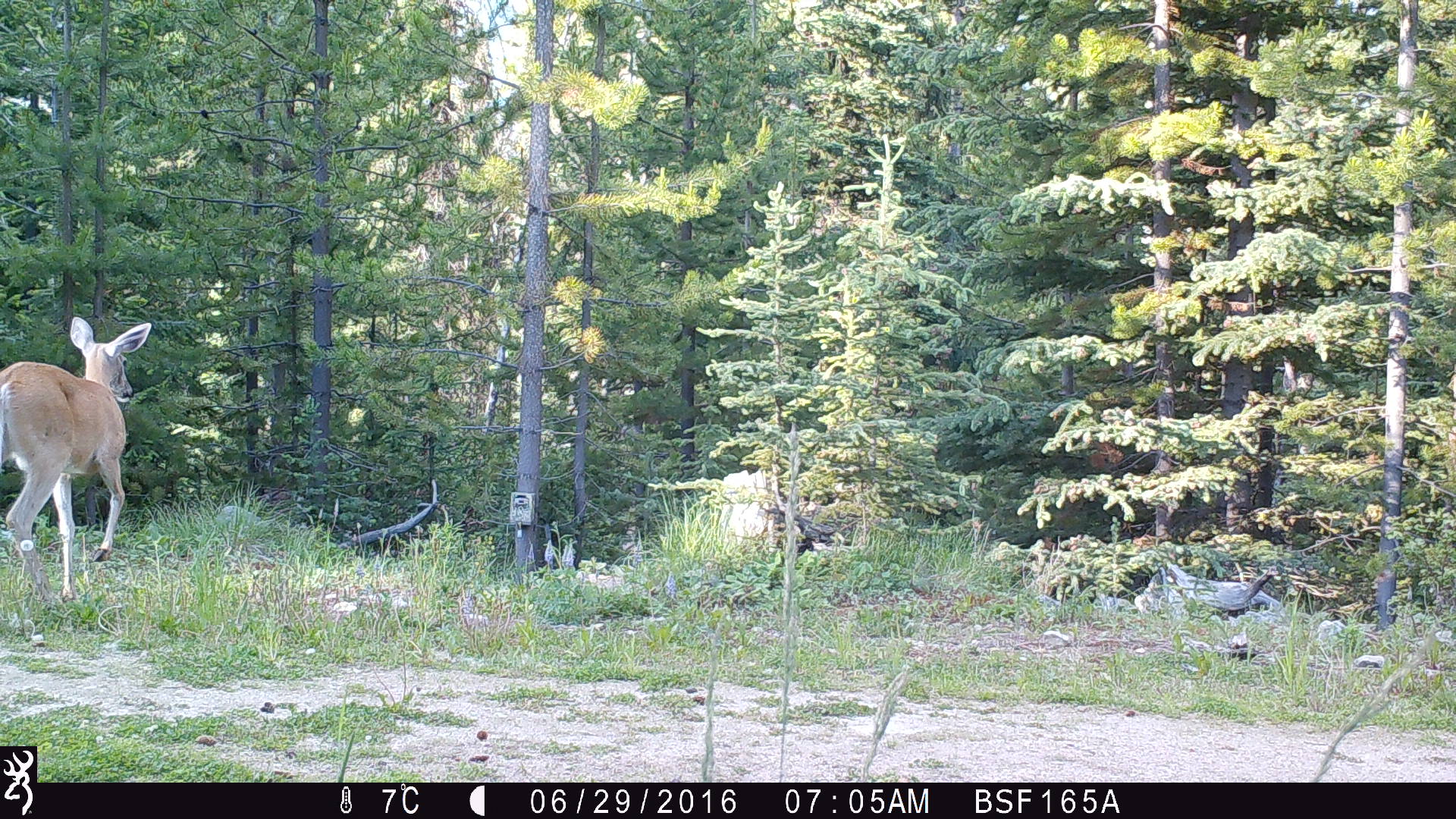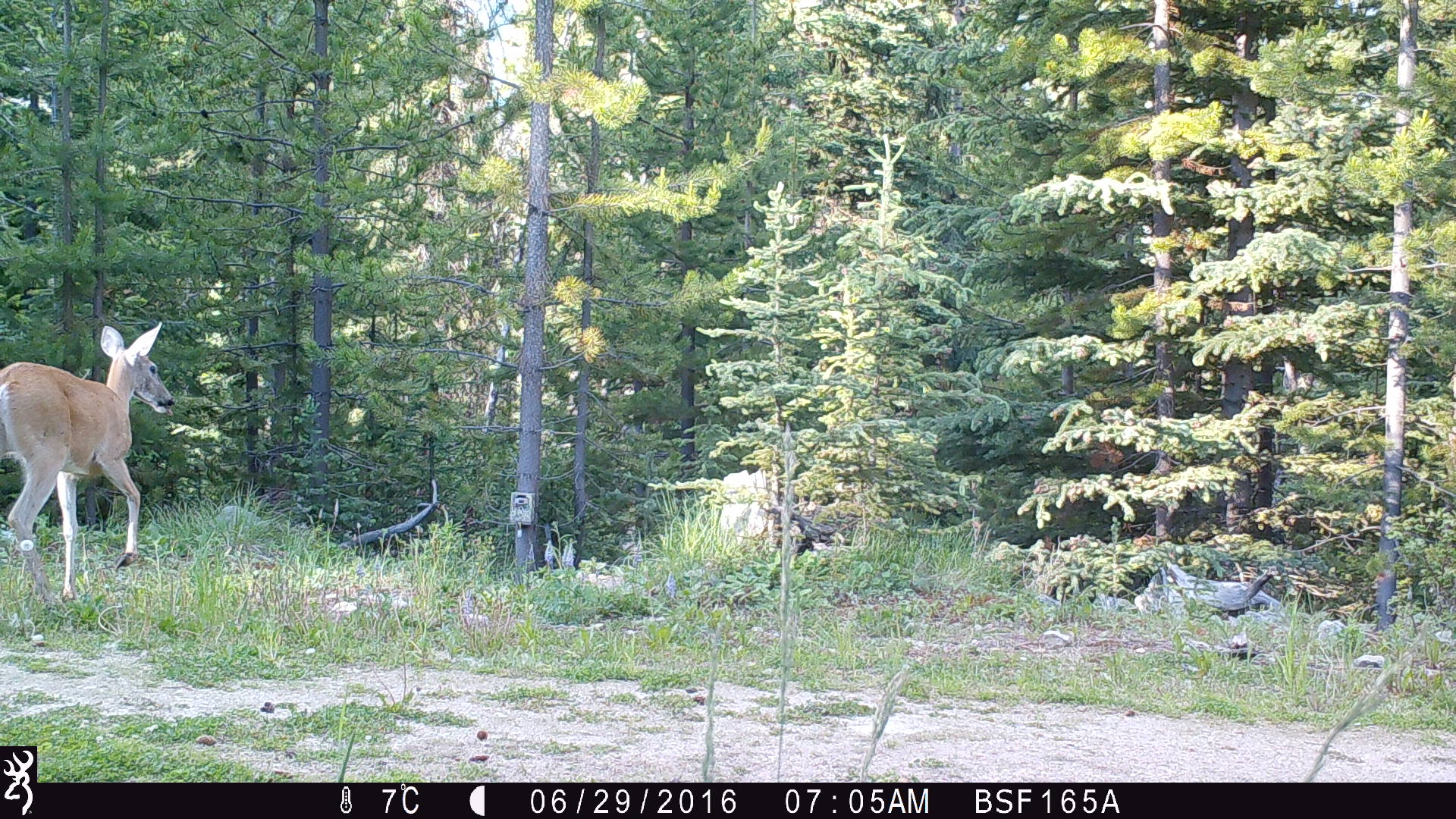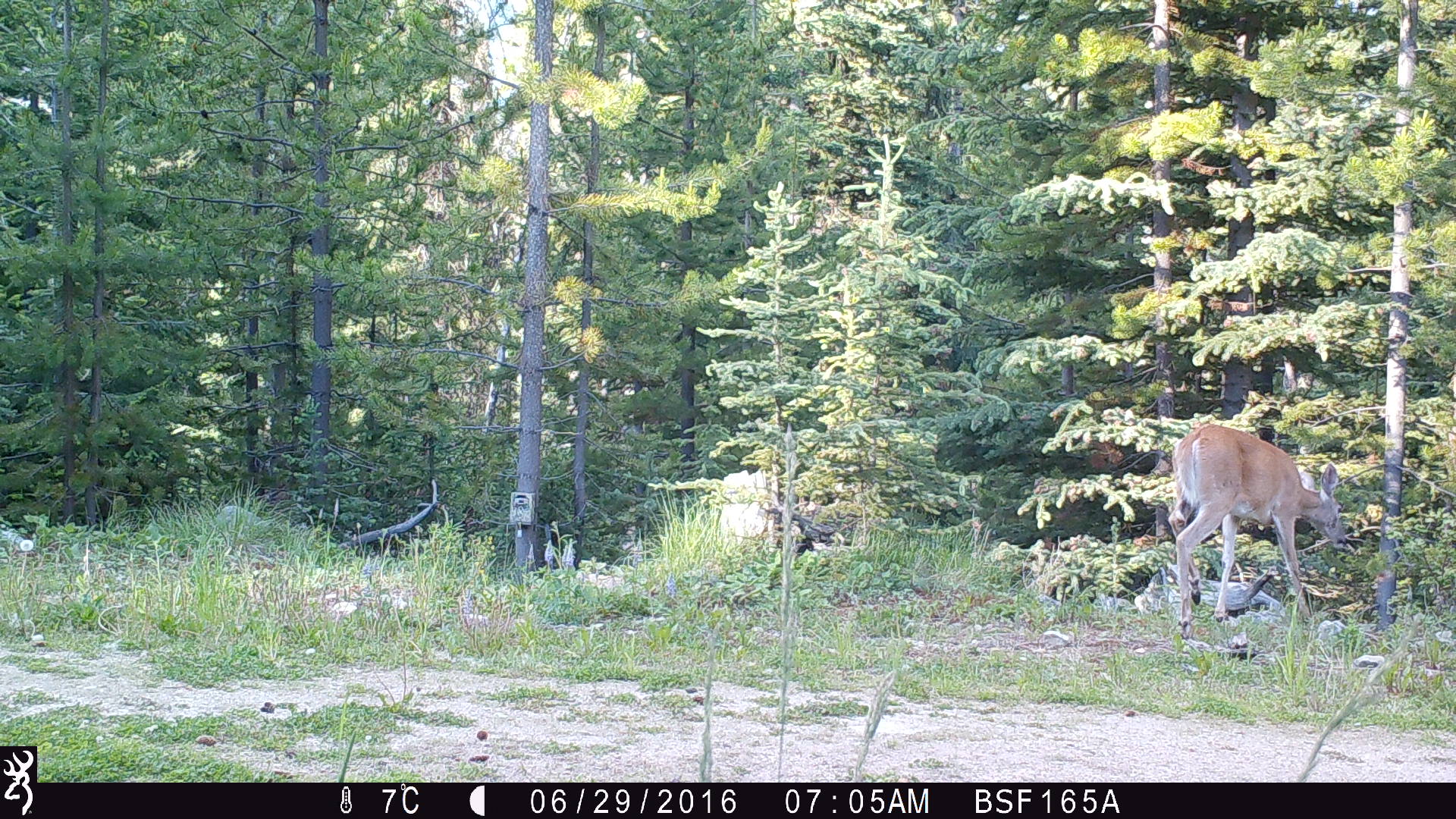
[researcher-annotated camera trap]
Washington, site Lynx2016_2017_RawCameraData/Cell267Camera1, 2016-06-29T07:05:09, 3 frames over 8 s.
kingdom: Animalia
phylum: Chordata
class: Mammalia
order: Artiodactyla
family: Cervidae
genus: Odocoileus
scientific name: Odocoileus virginianus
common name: white-tailed deer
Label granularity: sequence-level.